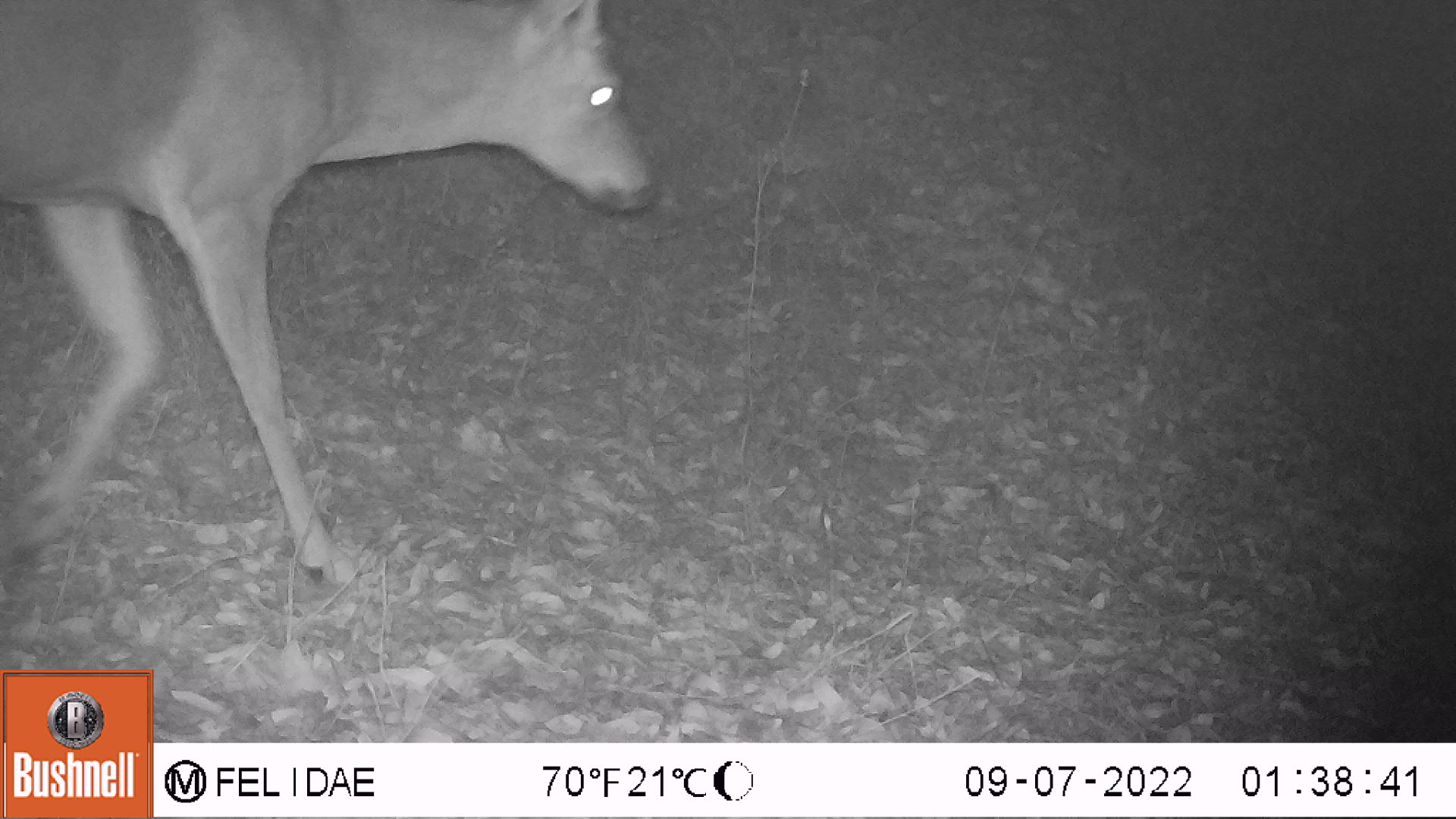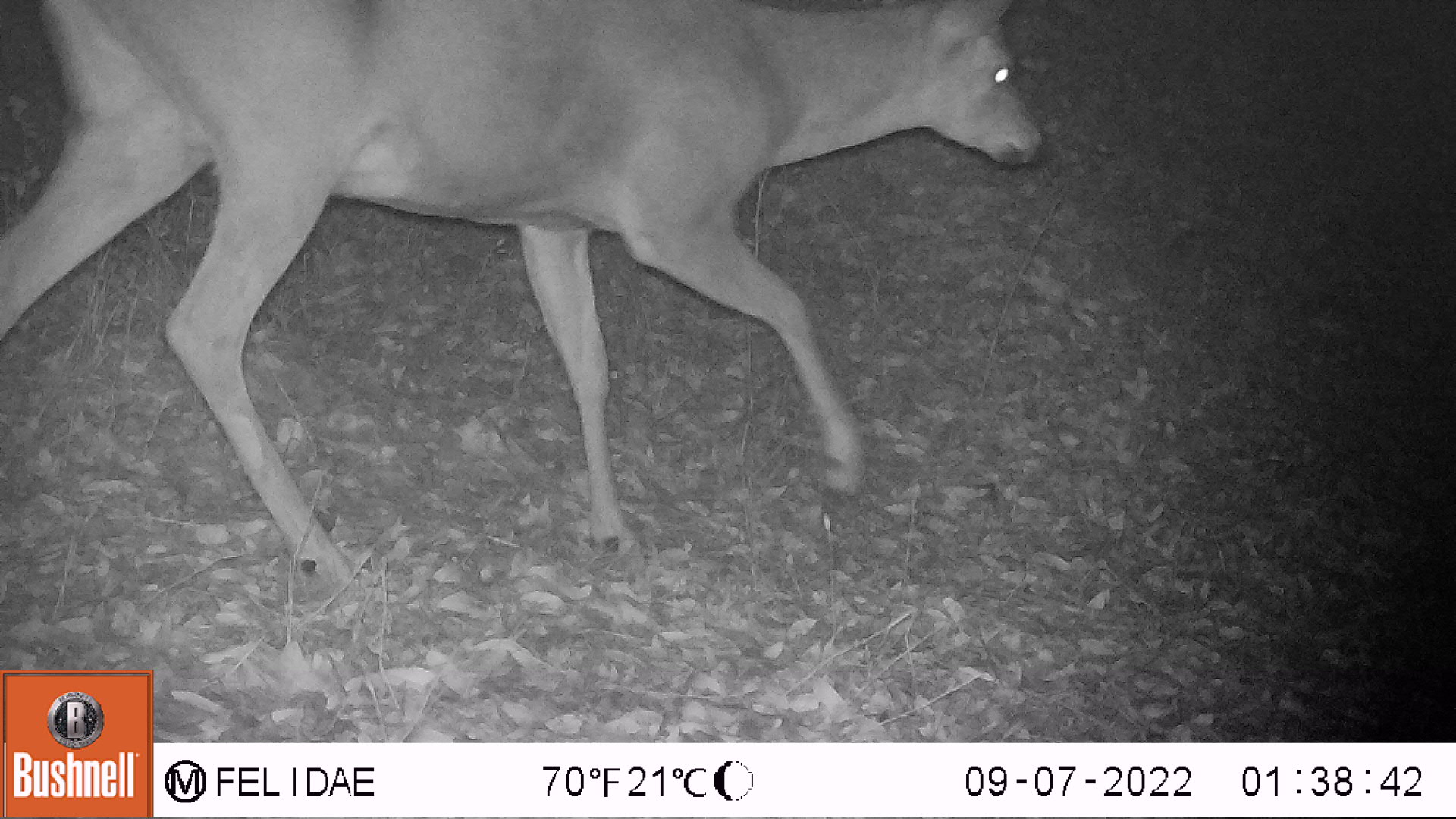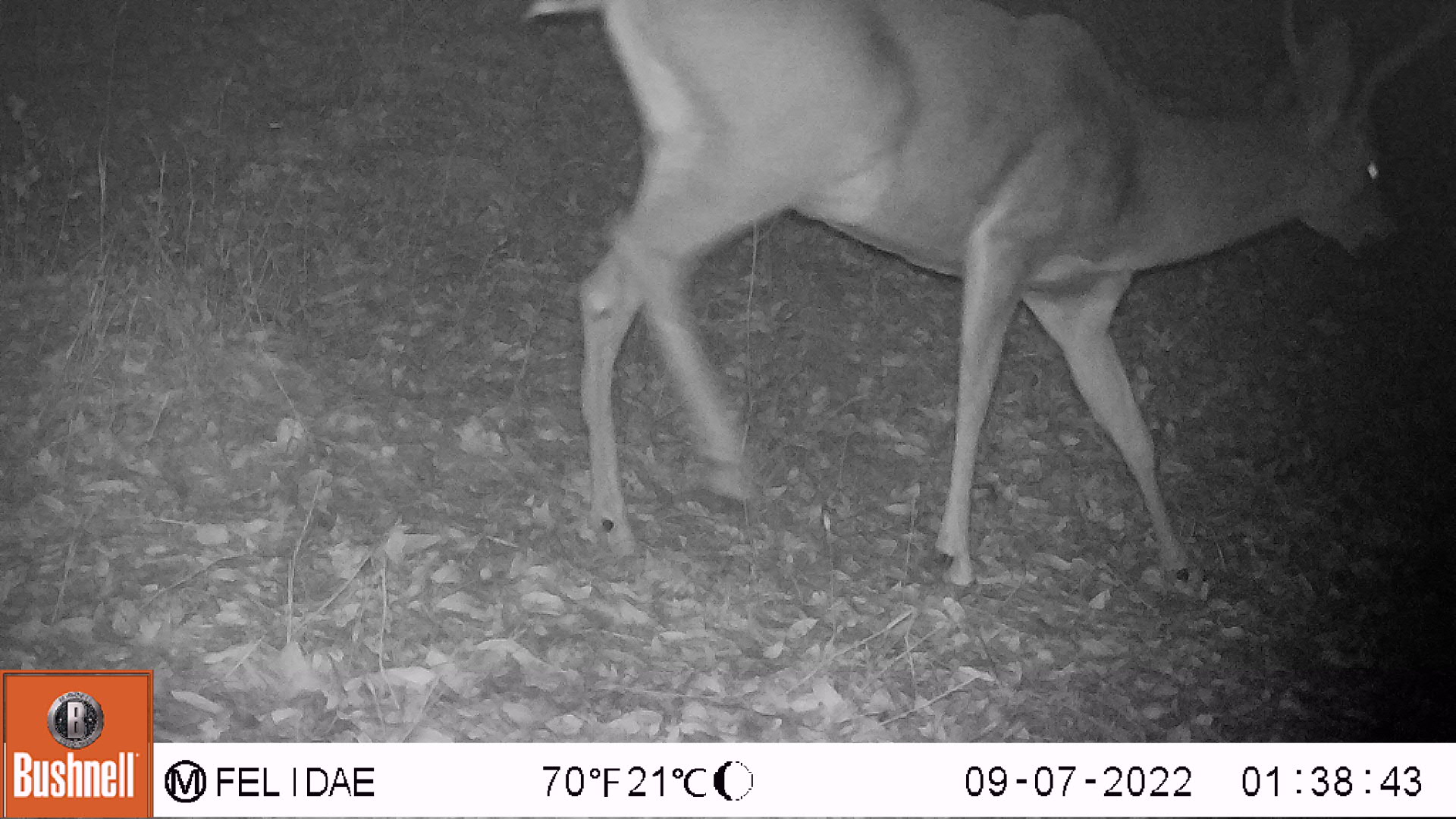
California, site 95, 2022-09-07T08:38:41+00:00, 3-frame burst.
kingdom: Animalia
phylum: Chordata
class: Mammalia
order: Artiodactyla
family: Cervidae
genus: Odocoileus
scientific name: Odocoileus hemionus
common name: mule deer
Mule deer (Odocoileus hemionus).